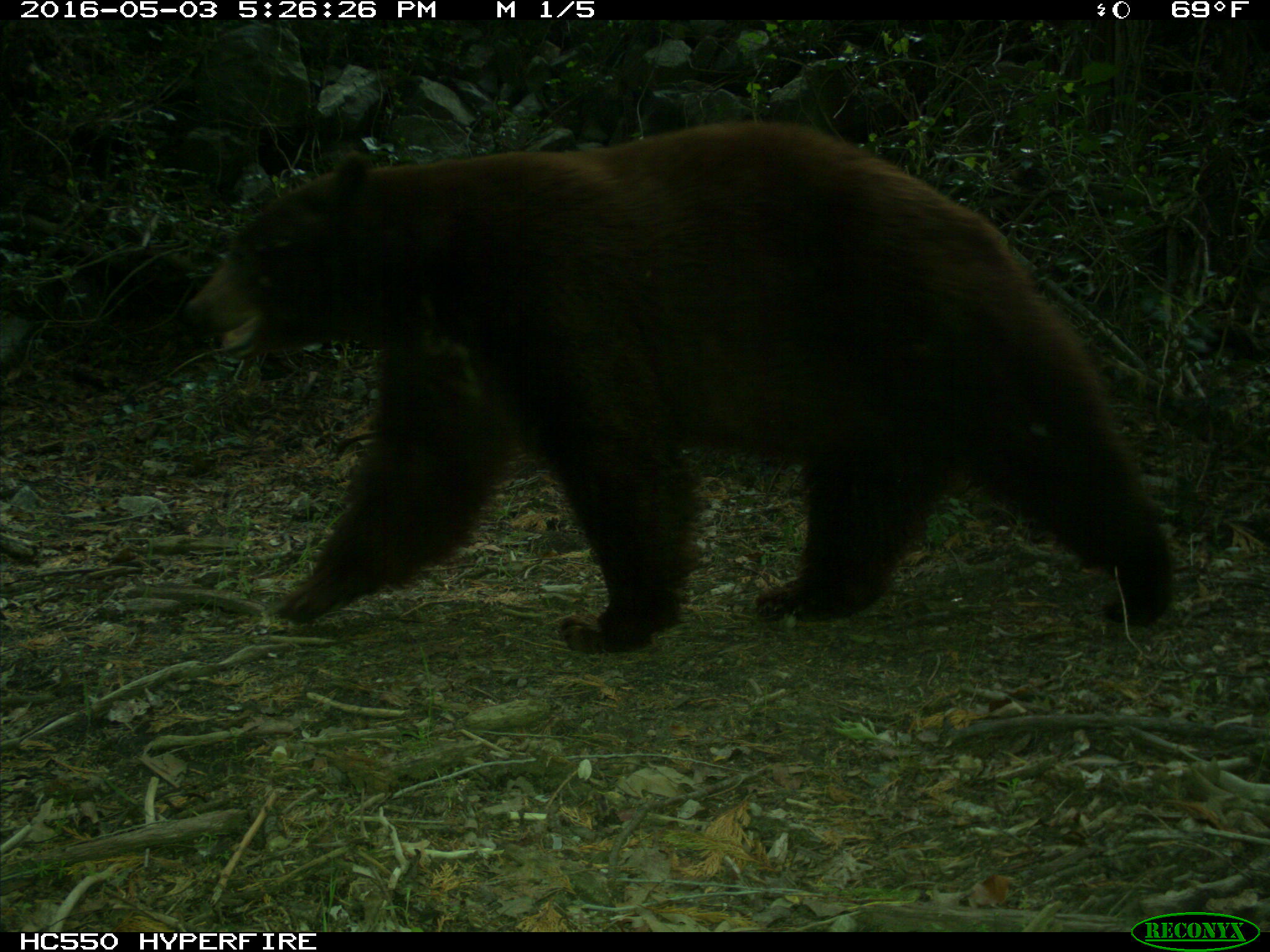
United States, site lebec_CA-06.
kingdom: Animalia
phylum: Chordata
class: Mammalia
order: Carnivora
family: Ursidae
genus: Ursus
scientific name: Ursus americanus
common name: american black bear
Ursus americanus (american black bear).